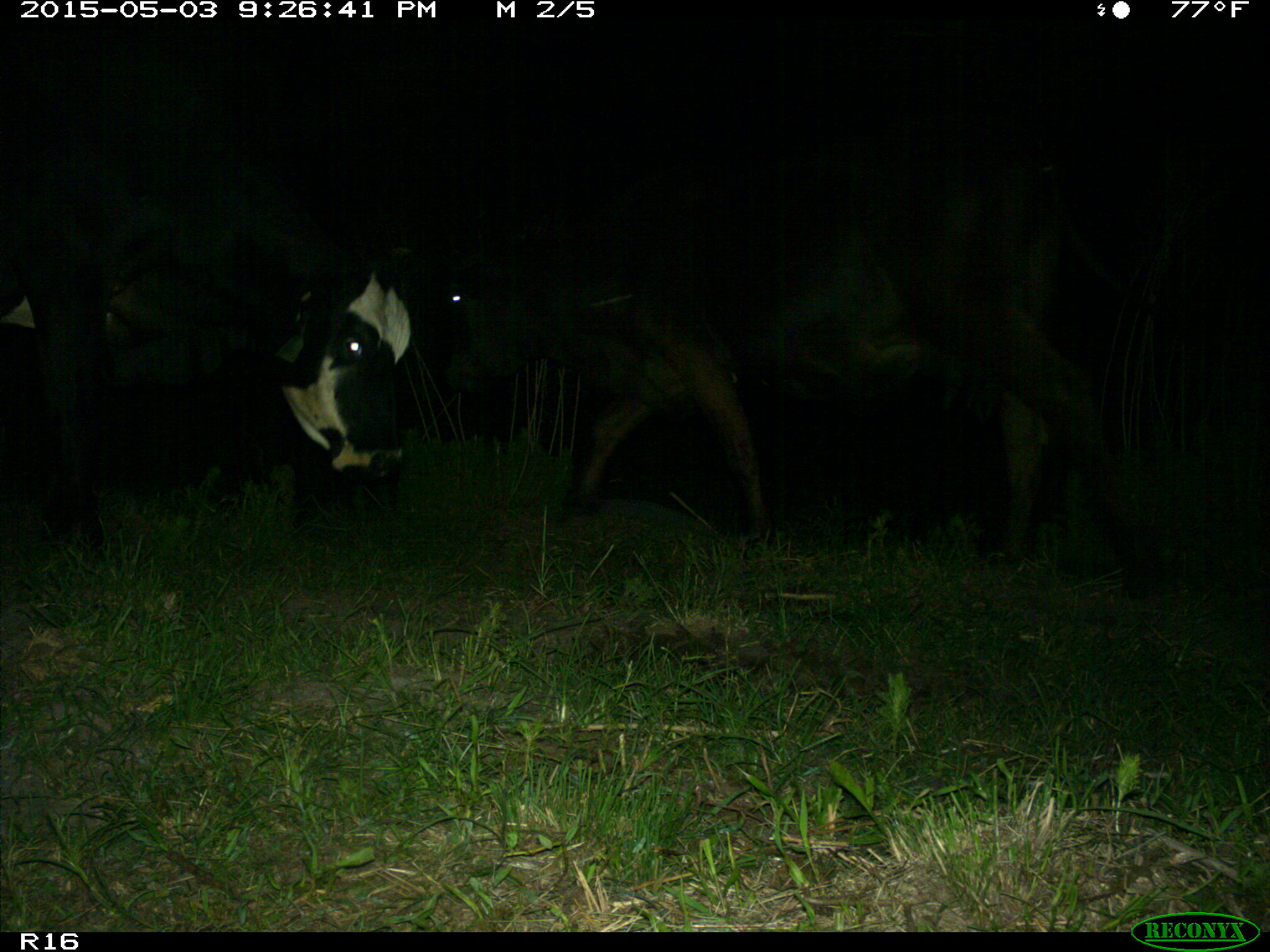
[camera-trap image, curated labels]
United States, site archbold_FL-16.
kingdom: Animalia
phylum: Chordata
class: Mammalia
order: Artiodactyla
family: Bovidae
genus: Bos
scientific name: Bos taurus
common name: domestic cow